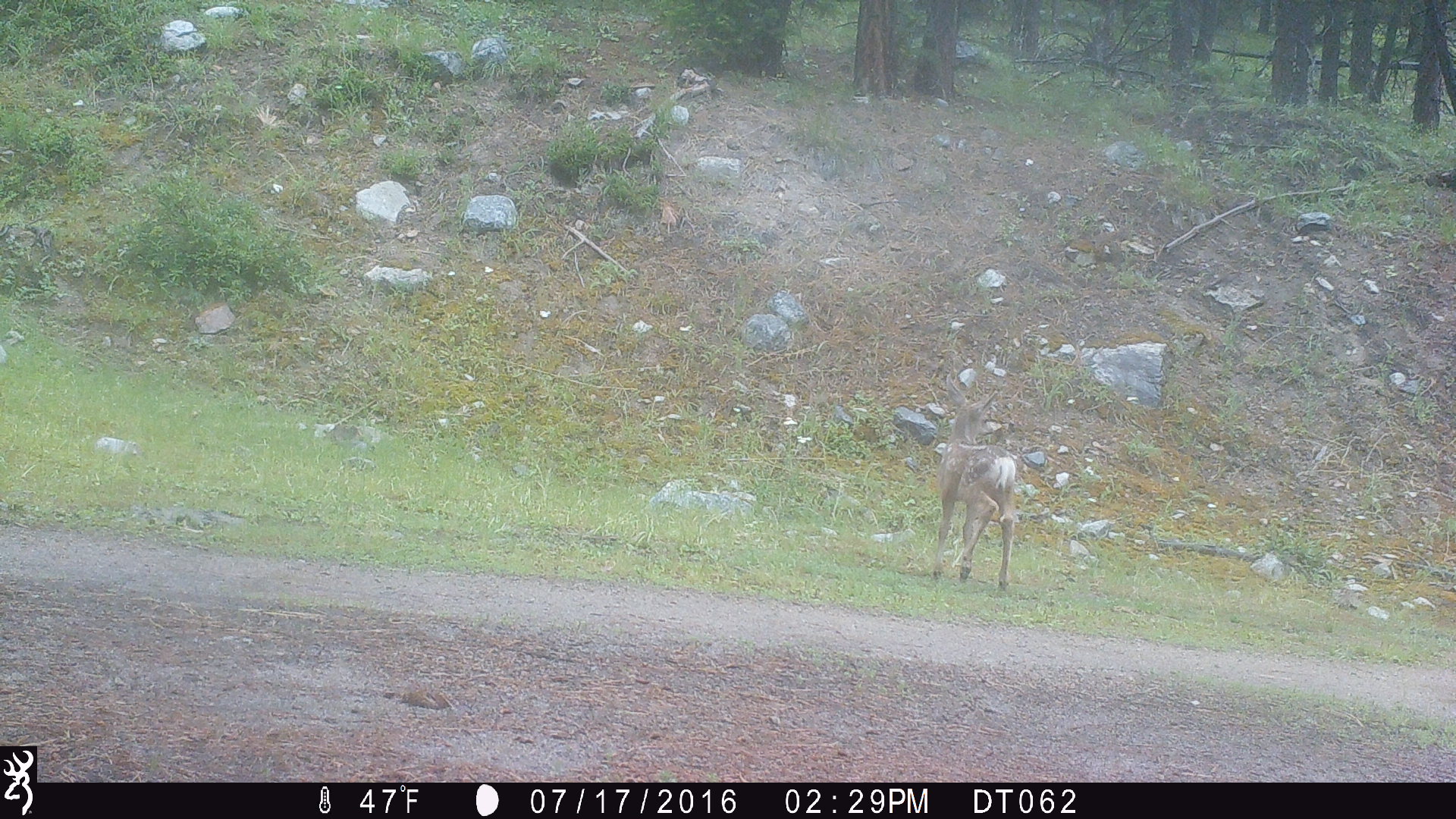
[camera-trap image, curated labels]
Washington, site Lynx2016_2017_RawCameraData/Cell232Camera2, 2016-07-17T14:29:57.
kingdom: Animalia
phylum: Chordata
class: Mammalia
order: Artiodactyla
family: Cervidae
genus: Odocoileus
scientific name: Odocoileus hemionus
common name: mule deer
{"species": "Odocoileus hemionus (mule deer)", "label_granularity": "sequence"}